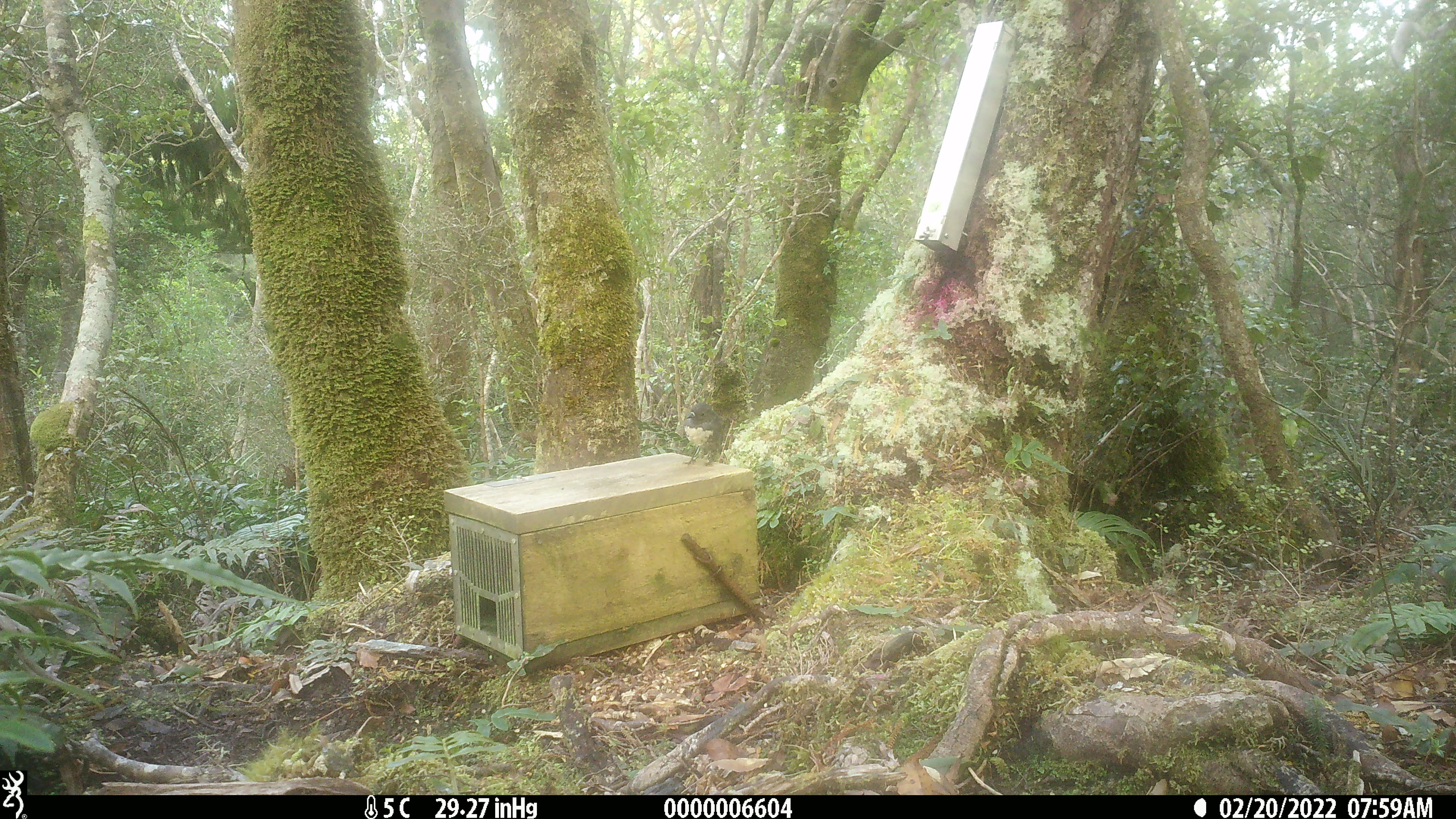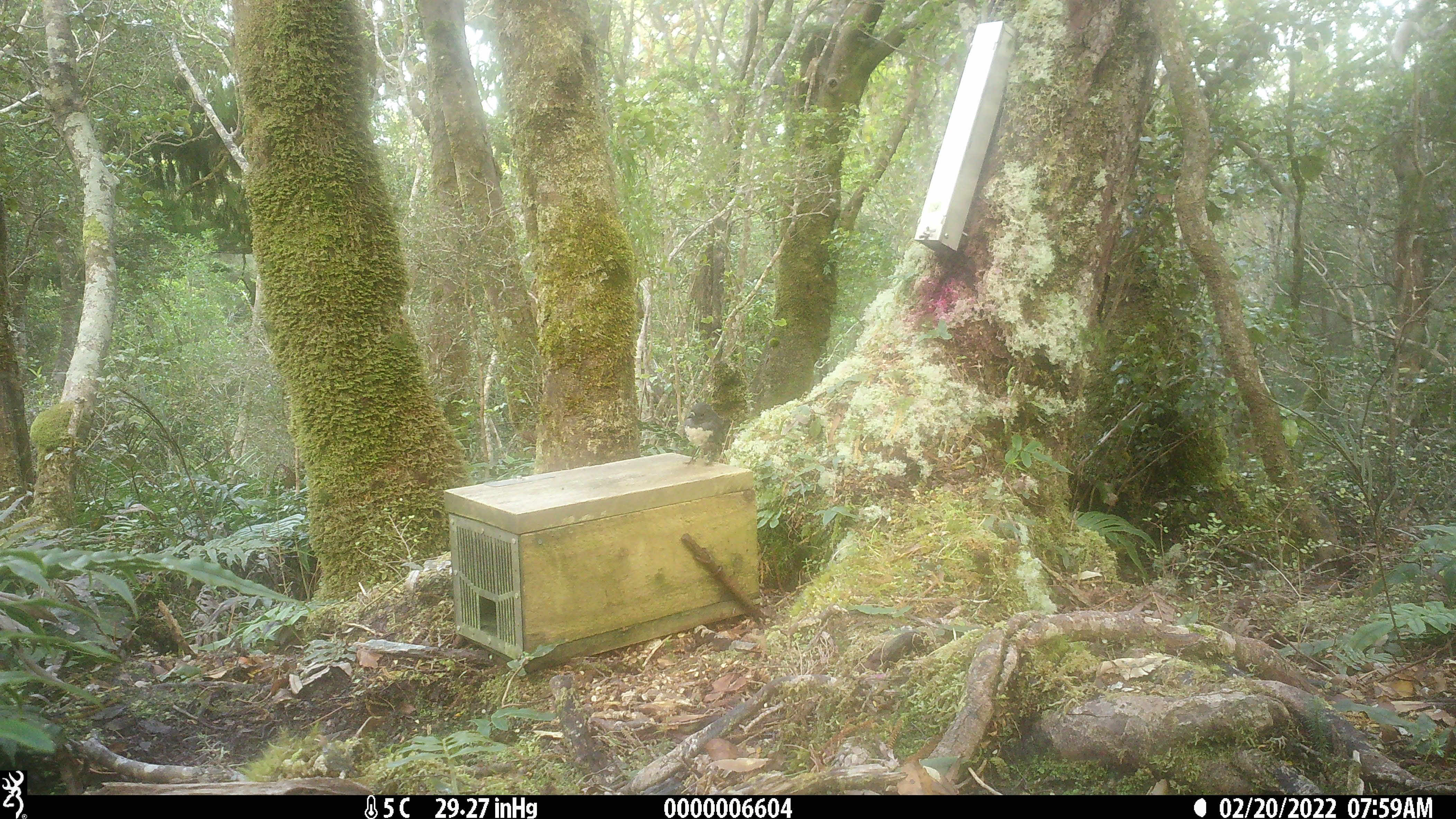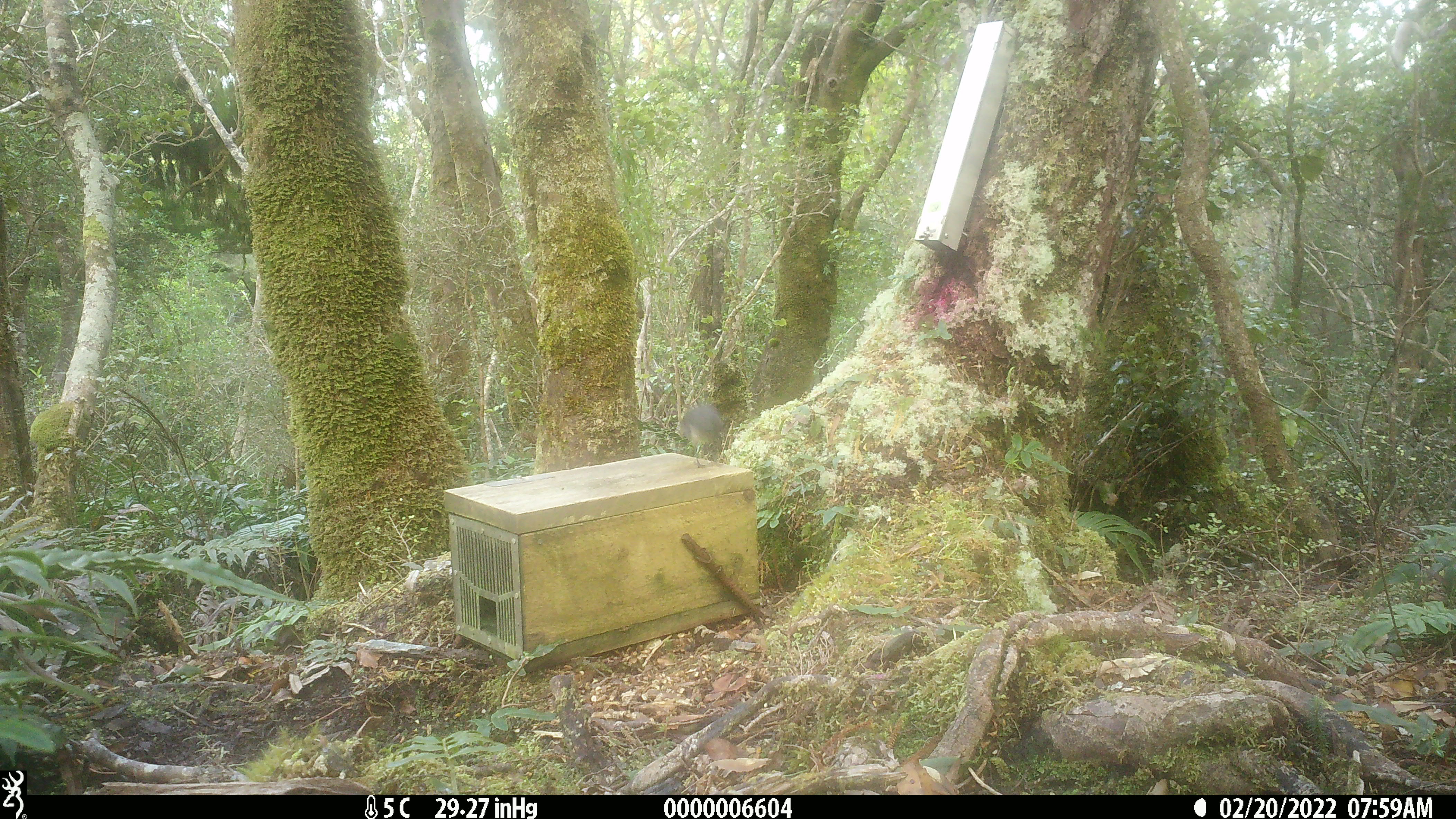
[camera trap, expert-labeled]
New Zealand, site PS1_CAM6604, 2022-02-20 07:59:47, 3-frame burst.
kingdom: Animalia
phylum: Chordata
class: Aves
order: Passeriformes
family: Petroicidae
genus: Petroica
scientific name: Petroica australis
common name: new zealand robin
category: robin